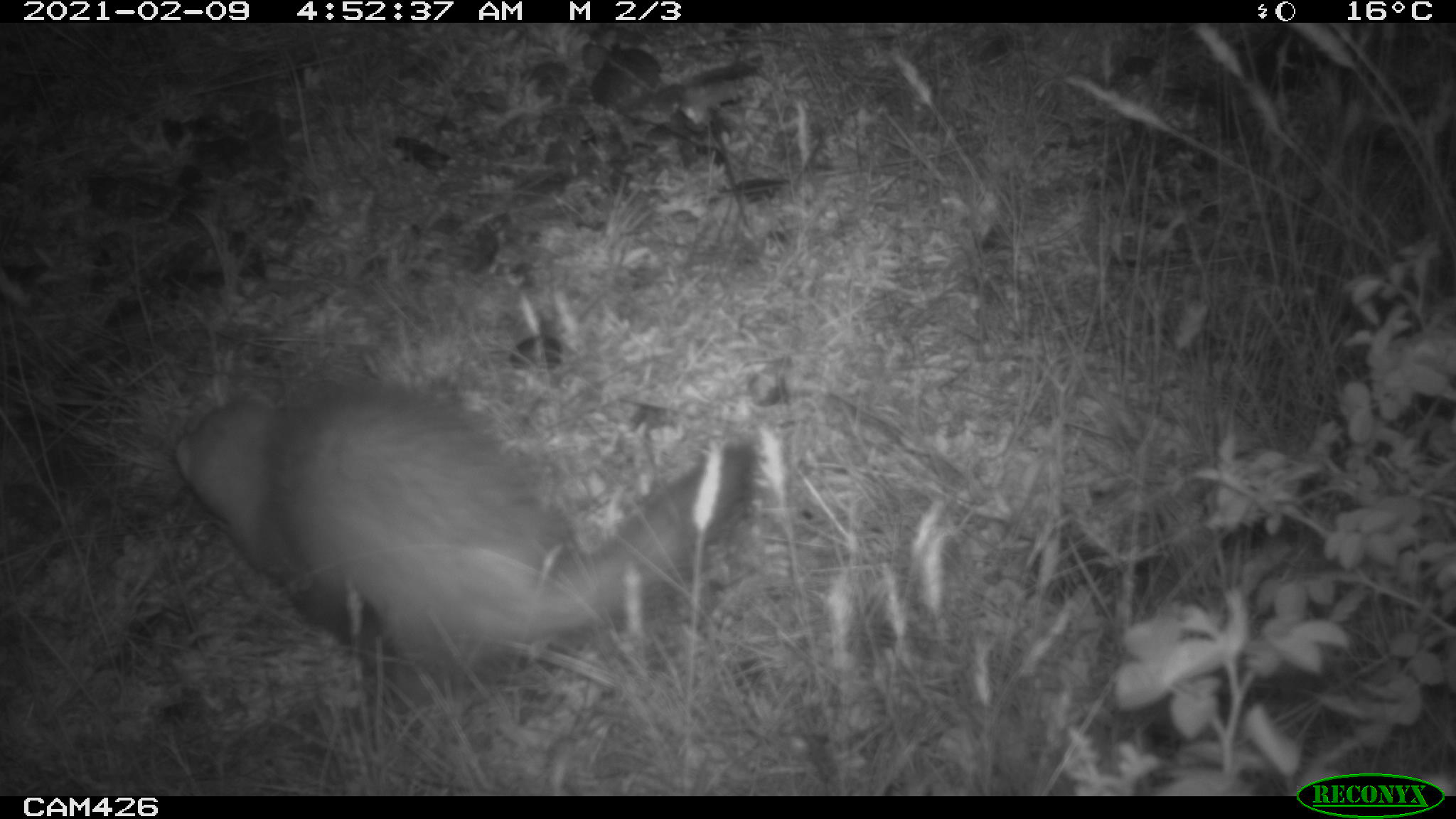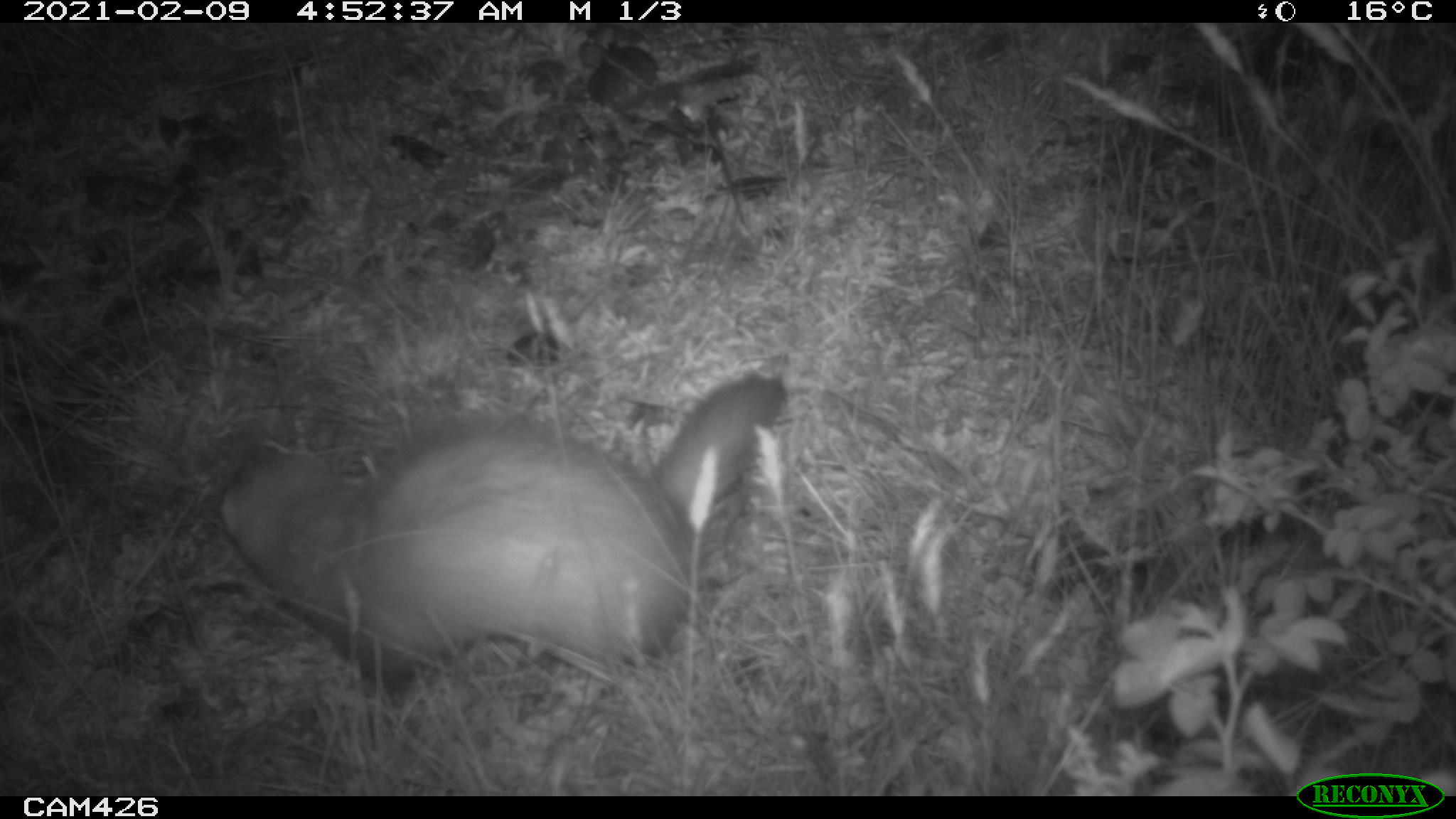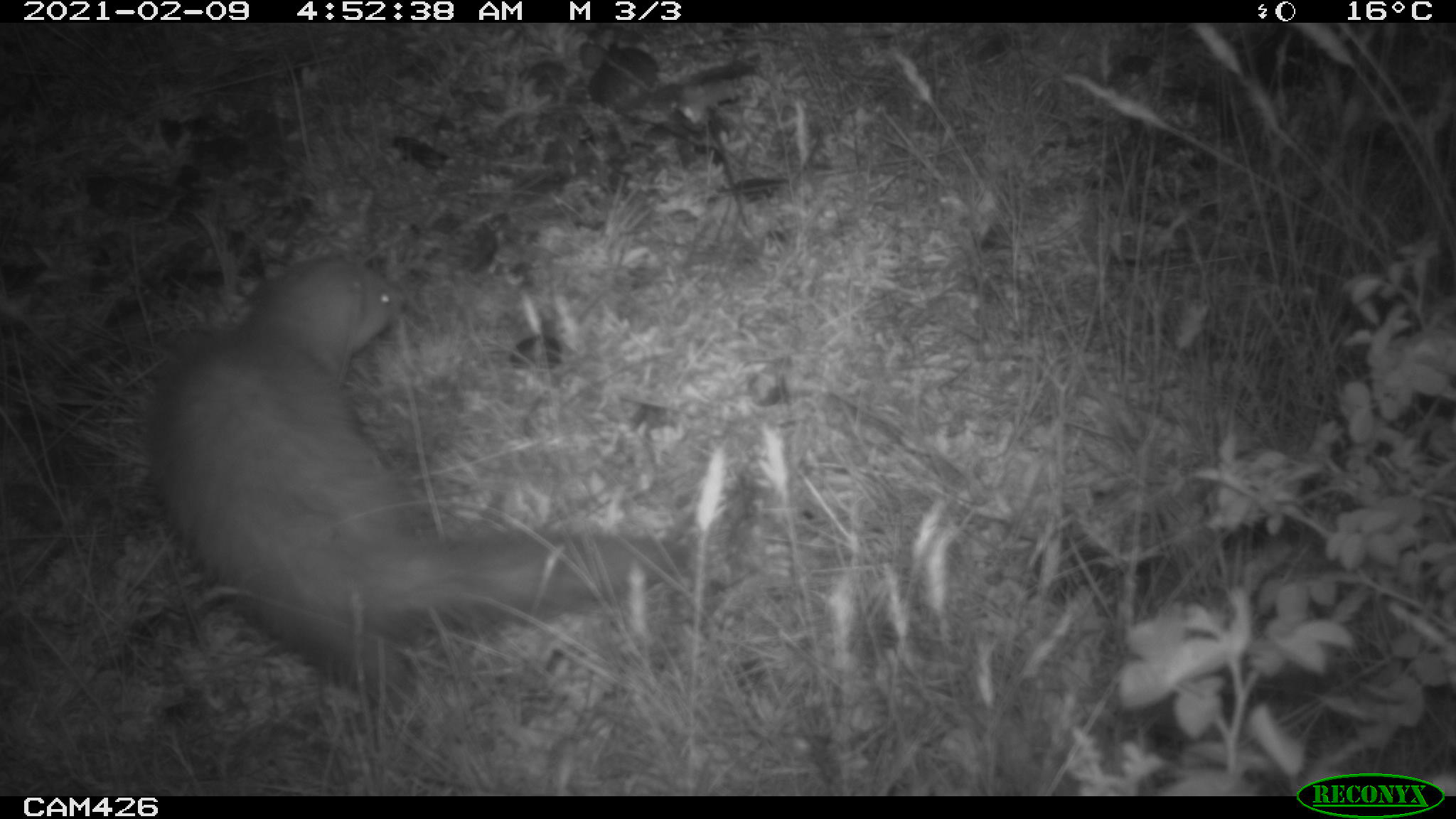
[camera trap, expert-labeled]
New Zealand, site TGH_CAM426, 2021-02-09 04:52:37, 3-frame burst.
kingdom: Animalia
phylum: Chordata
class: Mammalia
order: Carnivora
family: Mustelidae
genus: Mustela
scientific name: Mustela furo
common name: ferret